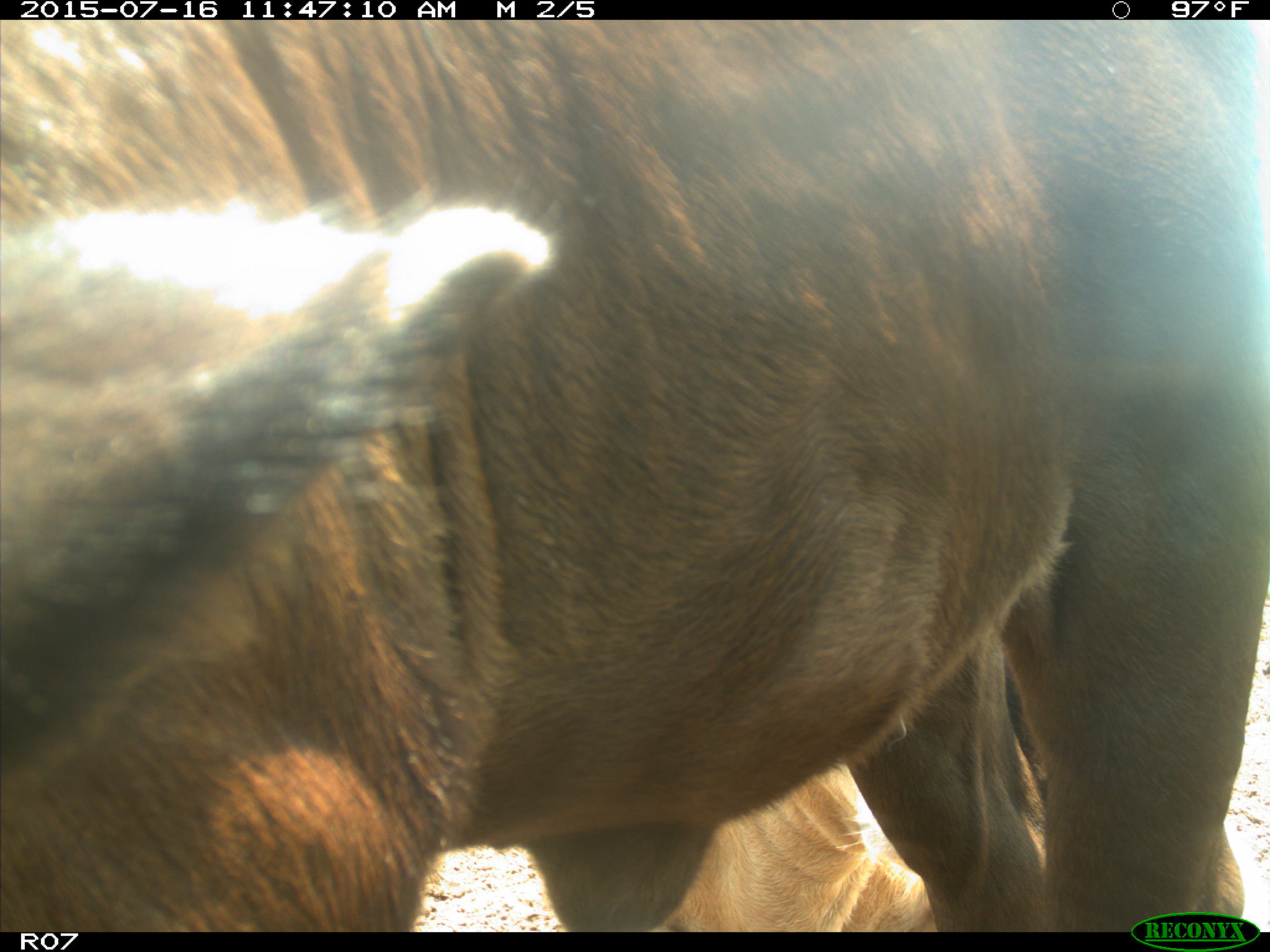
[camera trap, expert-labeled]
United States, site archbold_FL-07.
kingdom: Animalia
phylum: Chordata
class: Mammalia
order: Artiodactyla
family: Bovidae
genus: Bos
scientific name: Bos taurus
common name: domestic cow